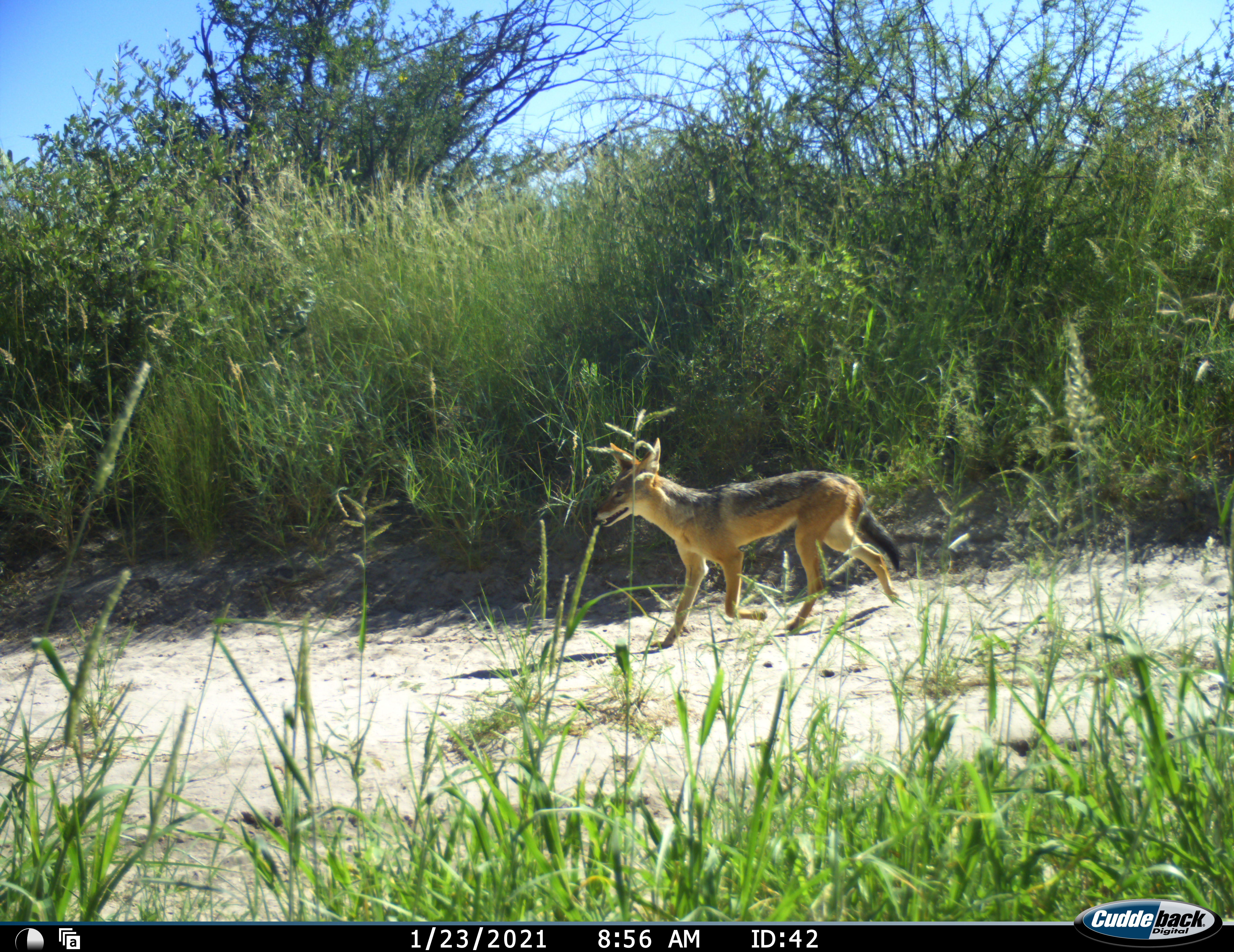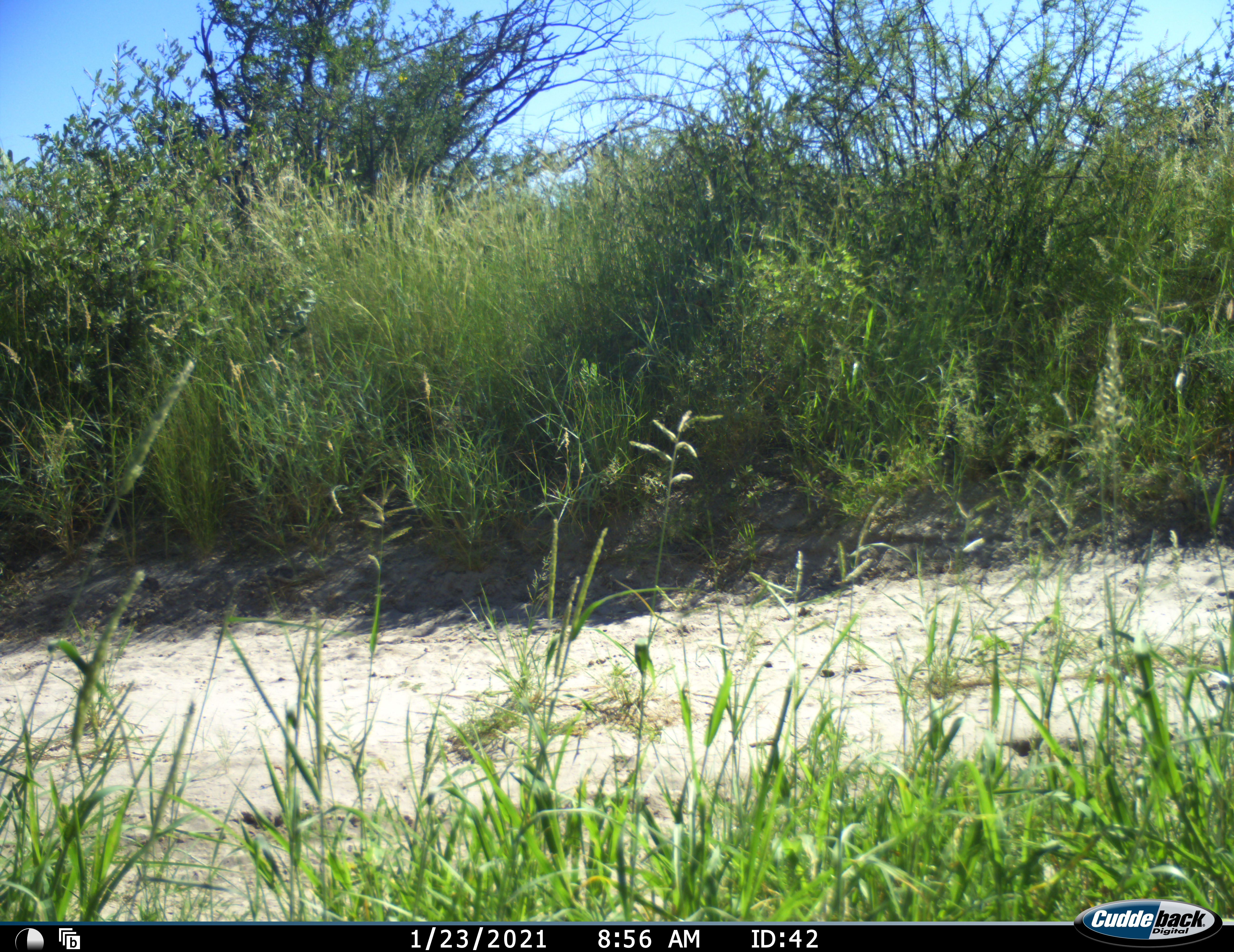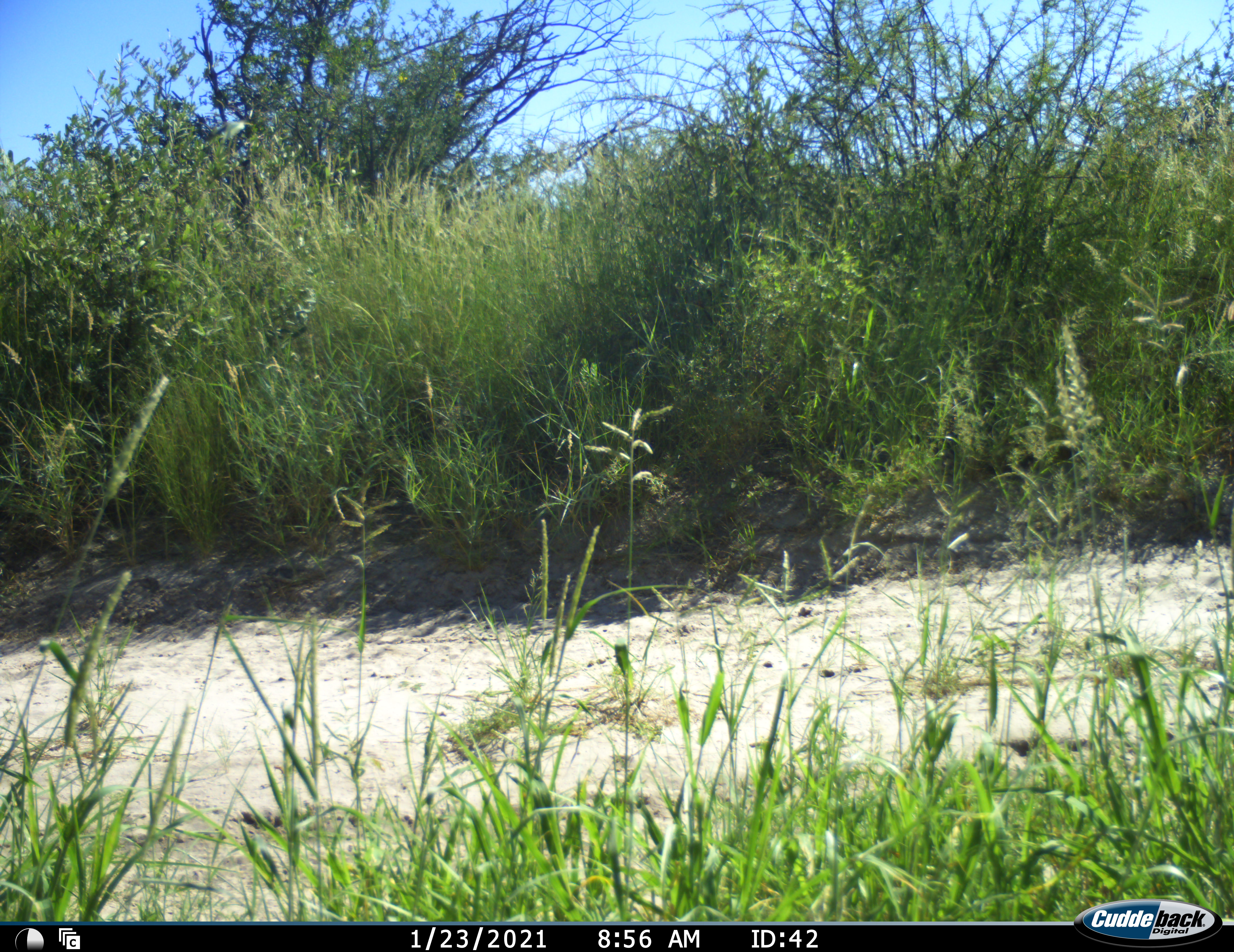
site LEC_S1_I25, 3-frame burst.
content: unidentified animal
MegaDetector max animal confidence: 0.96